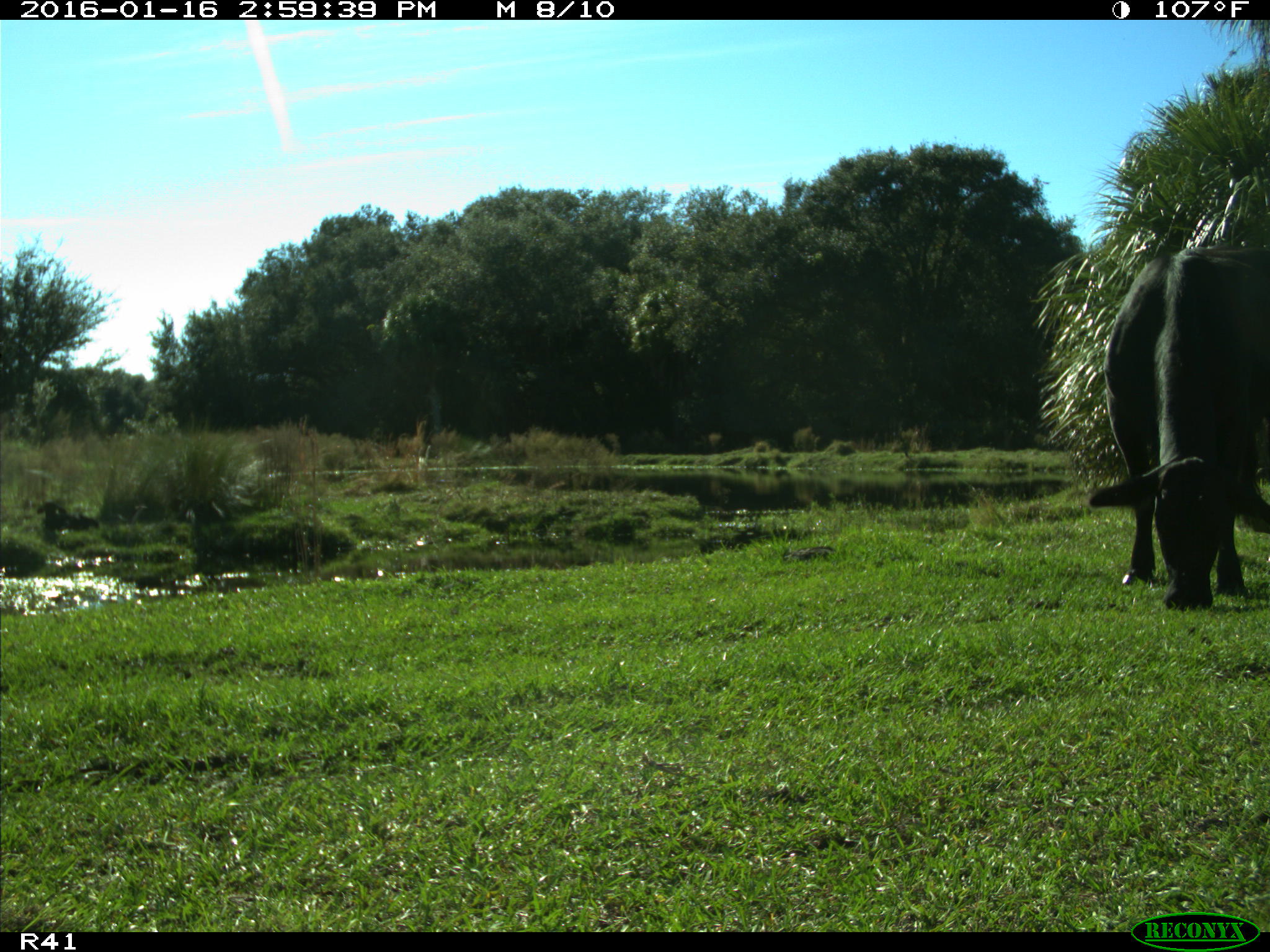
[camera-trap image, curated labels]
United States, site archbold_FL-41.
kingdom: Animalia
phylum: Chordata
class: Mammalia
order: Artiodactyla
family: Bovidae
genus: Bos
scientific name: Bos taurus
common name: domestic cow